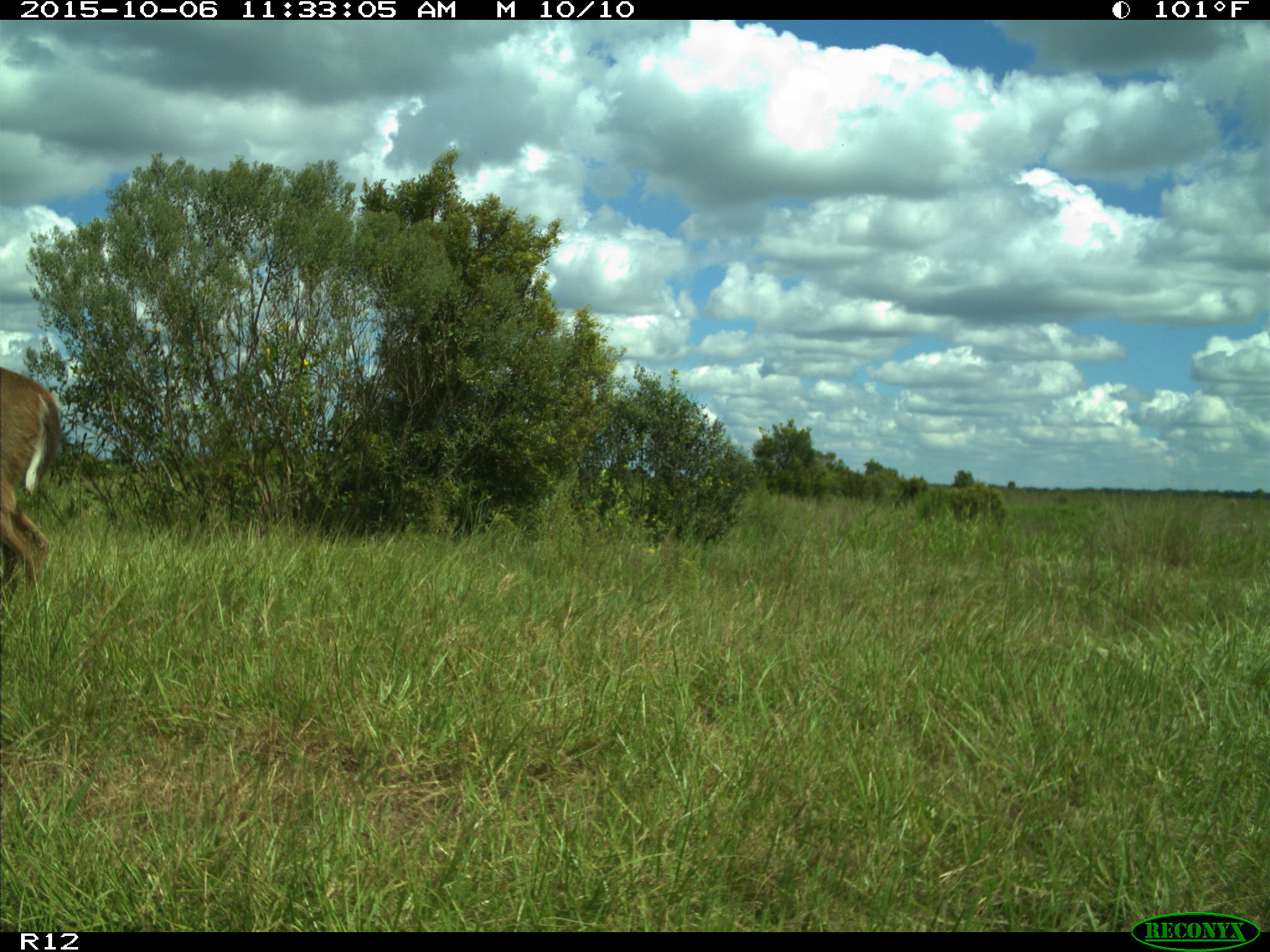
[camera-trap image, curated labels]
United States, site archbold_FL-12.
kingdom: Animalia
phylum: Chordata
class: Mammalia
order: Artiodactyla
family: Cervidae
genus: Odocoileus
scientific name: Odocoileus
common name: deer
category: unidentified deer